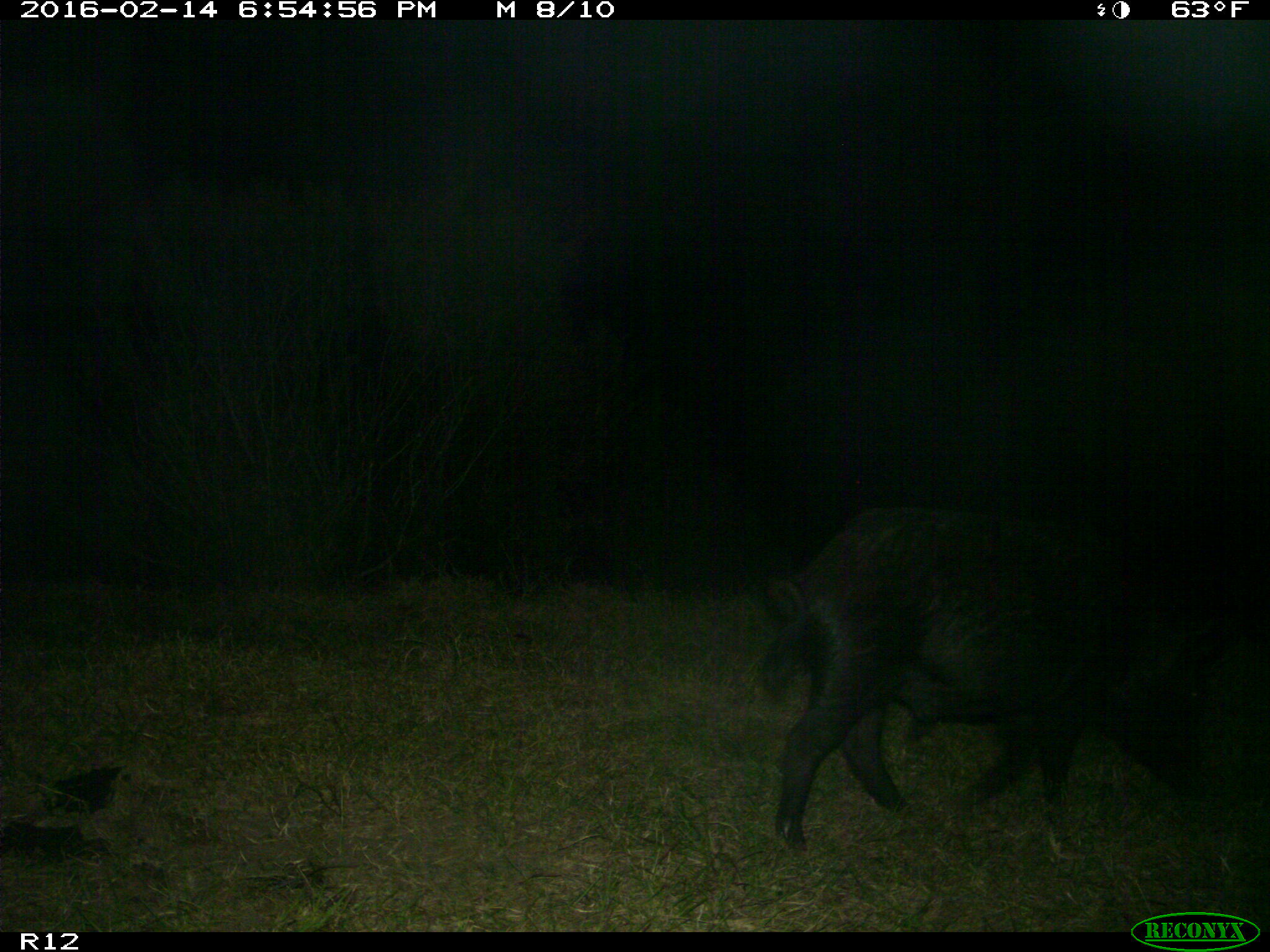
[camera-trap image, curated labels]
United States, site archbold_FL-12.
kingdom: Animalia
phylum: Chordata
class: Mammalia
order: Artiodactyla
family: Suidae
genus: Sus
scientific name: Sus scrofa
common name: wild boar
Sus scrofa (wild boar).